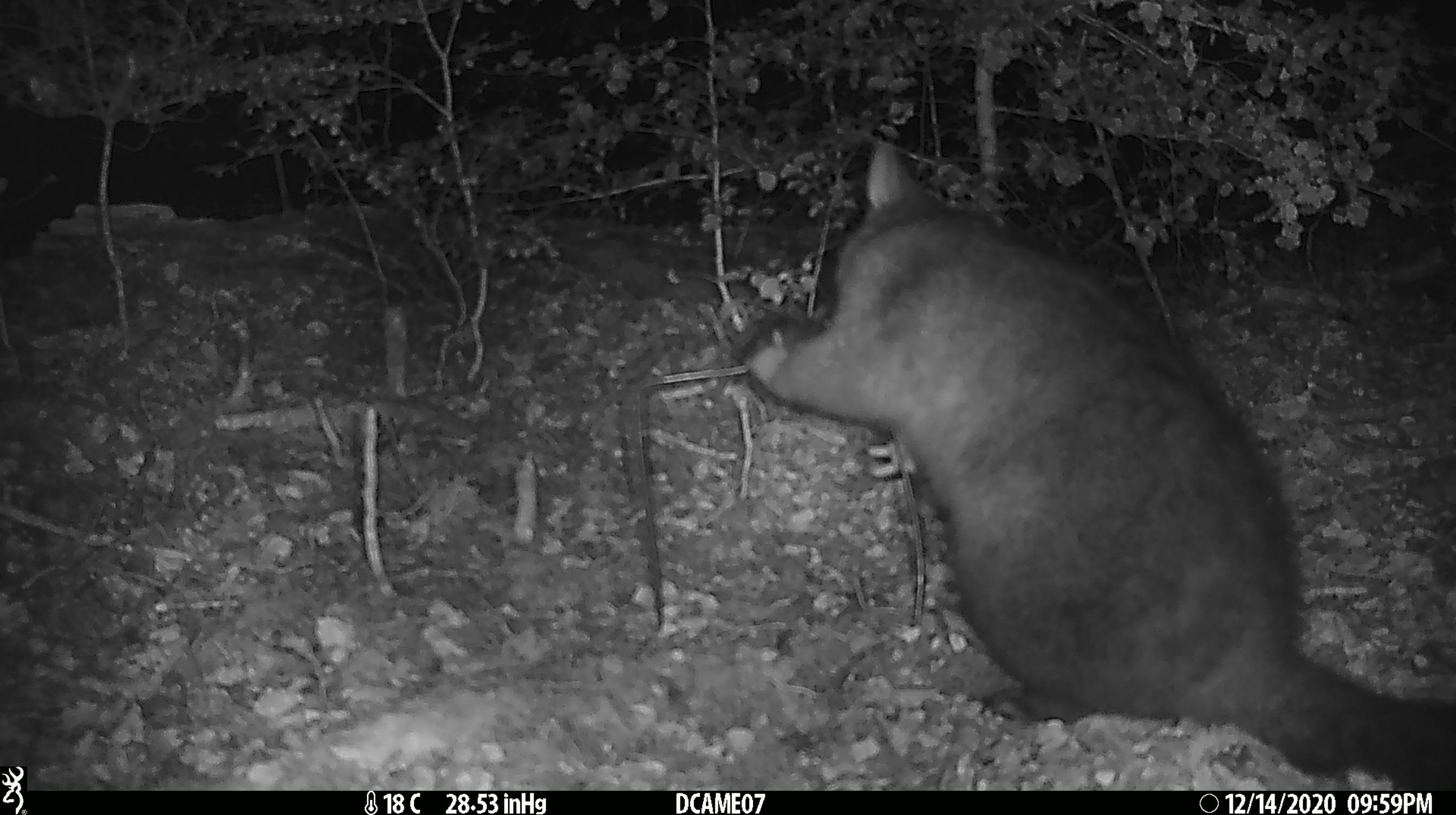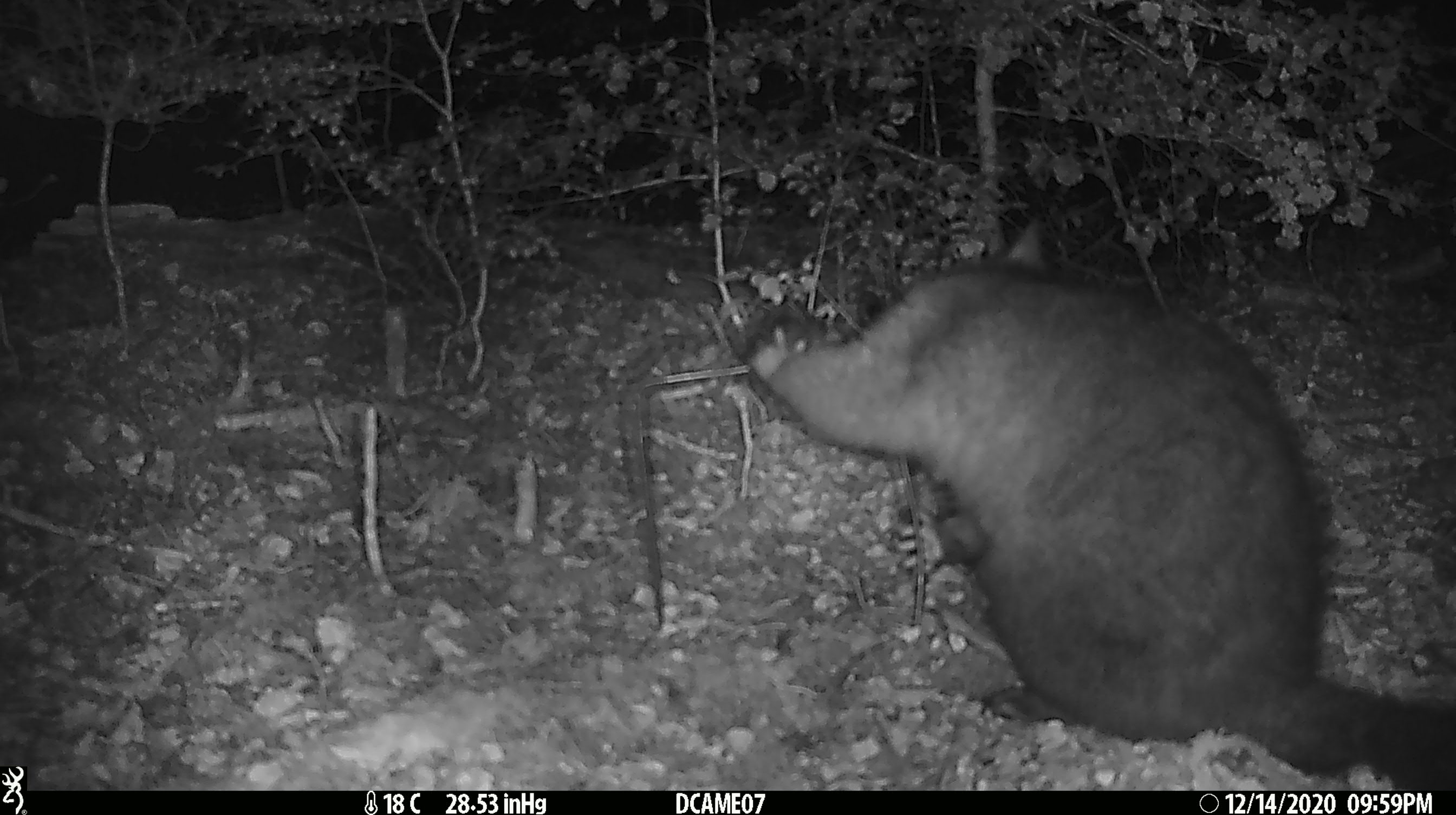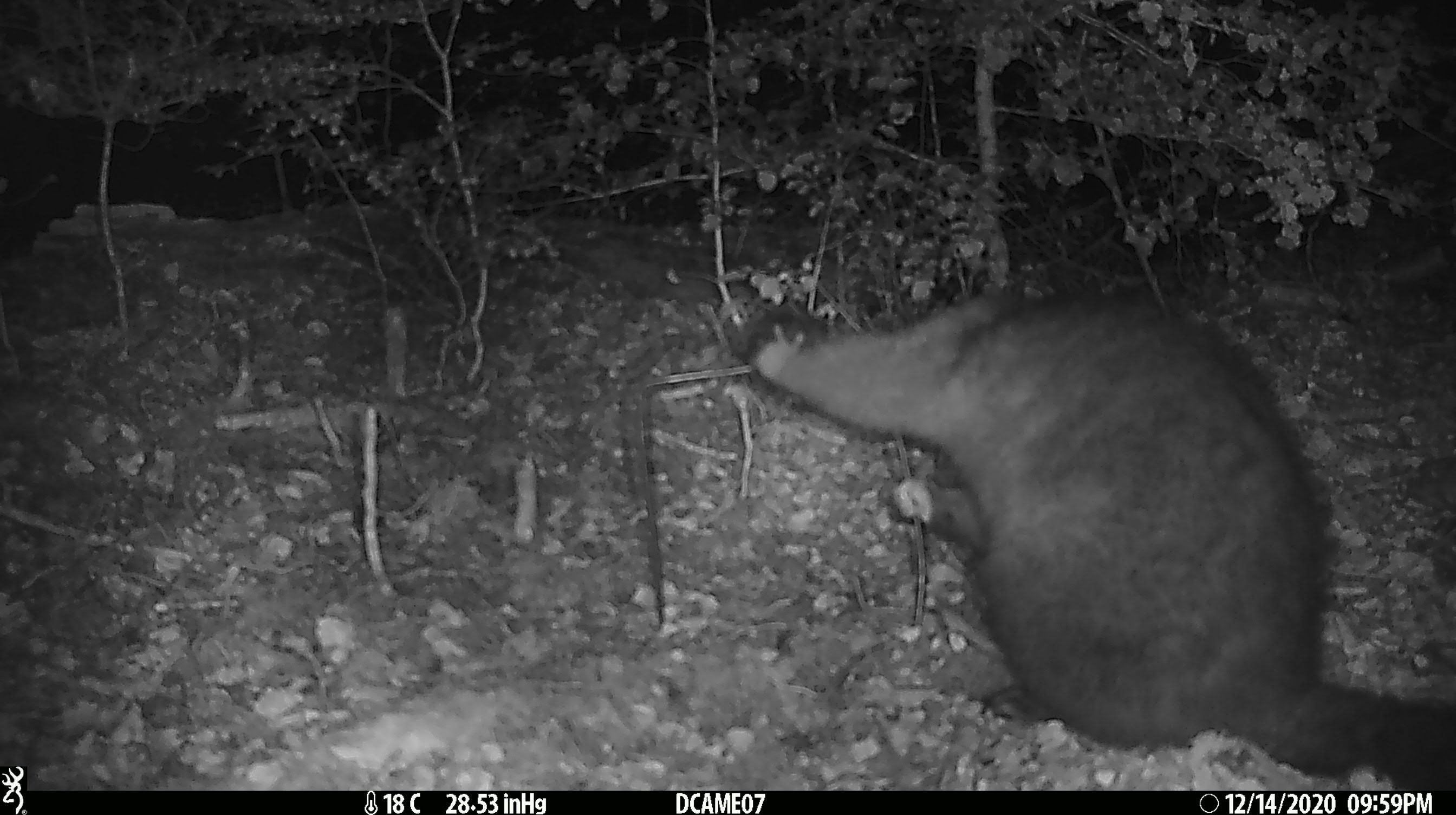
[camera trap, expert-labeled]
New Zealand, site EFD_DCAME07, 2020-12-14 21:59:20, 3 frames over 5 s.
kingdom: Animalia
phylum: Chordata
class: Mammalia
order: Diprotodontia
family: Phalangeridae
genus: Trichosurus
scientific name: Trichosurus vulpecula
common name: common brushtail possum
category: possum